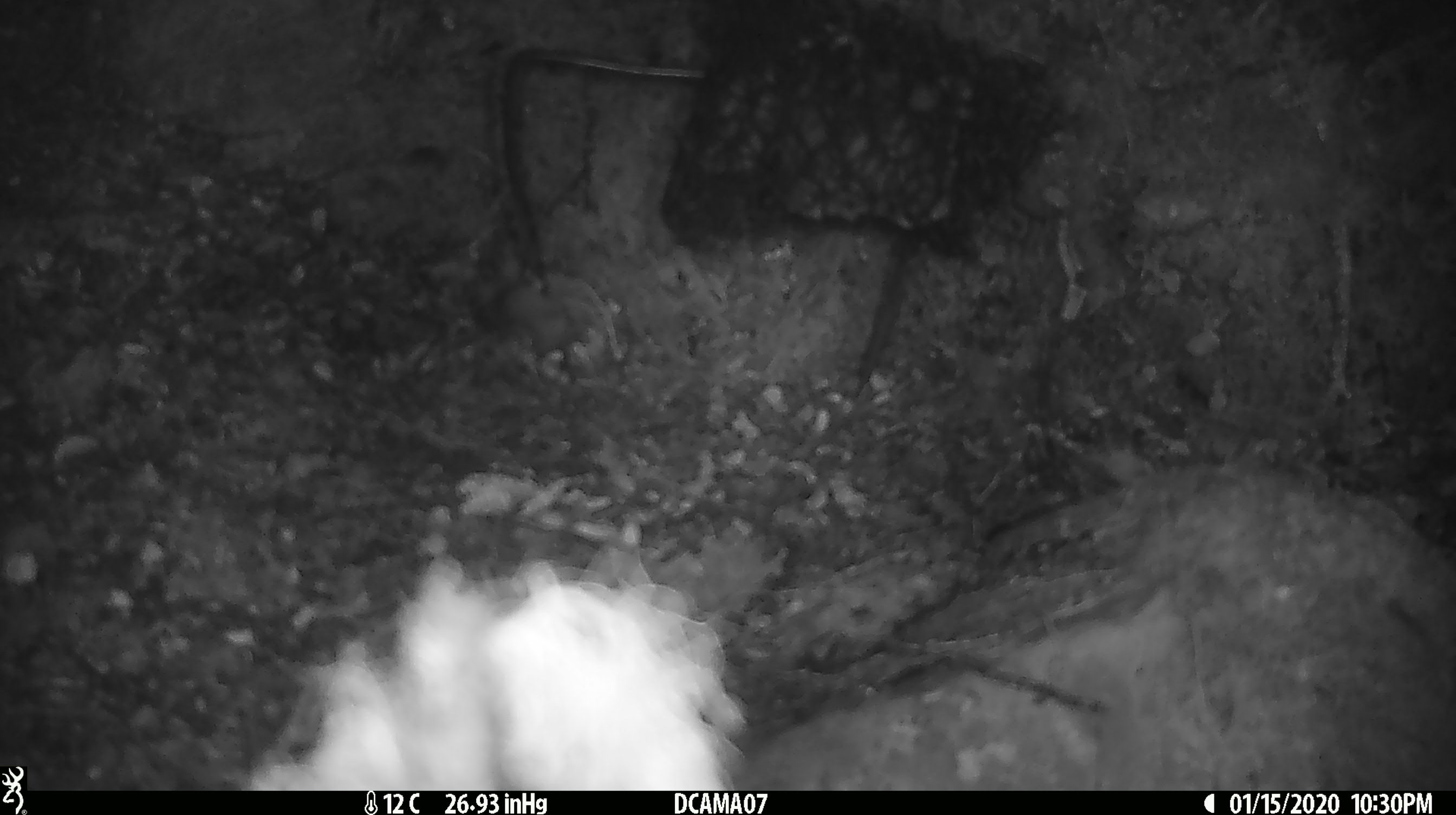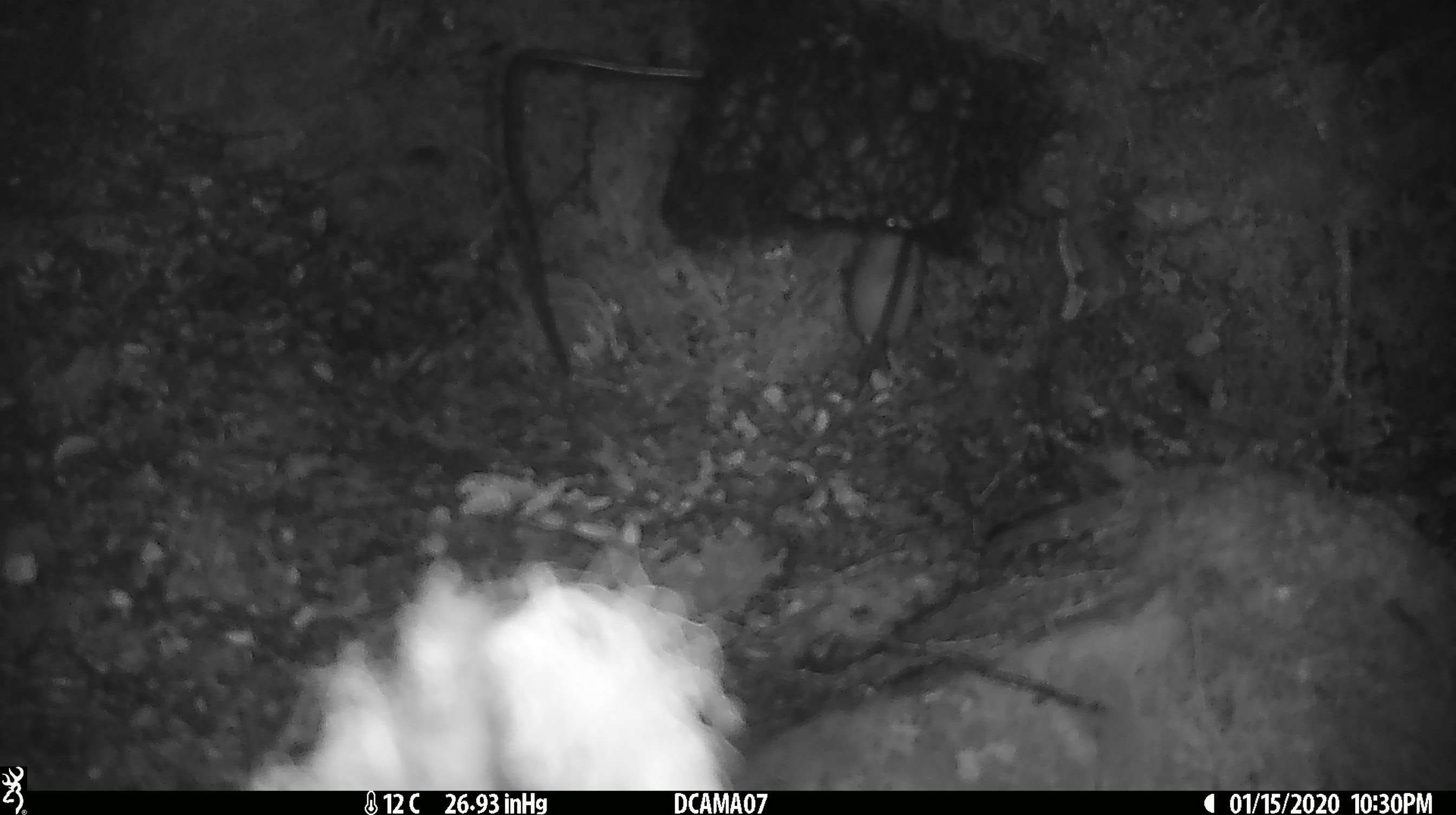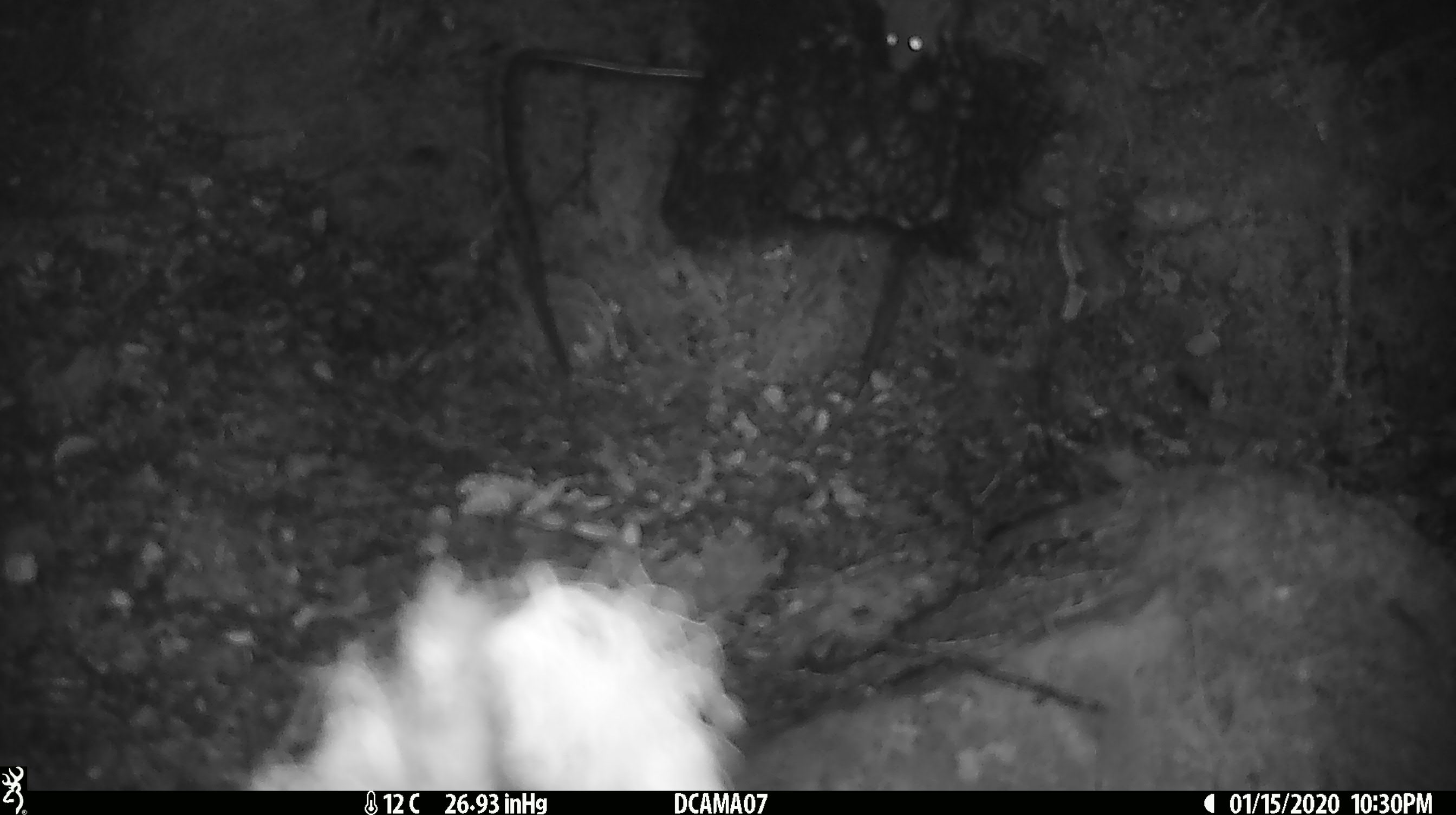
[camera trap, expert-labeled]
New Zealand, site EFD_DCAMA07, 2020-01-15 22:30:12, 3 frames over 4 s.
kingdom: Animalia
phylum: Chordata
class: Mammalia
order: Rodentia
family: Muridae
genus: Mus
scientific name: Mus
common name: mouse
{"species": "mouse (Mus)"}